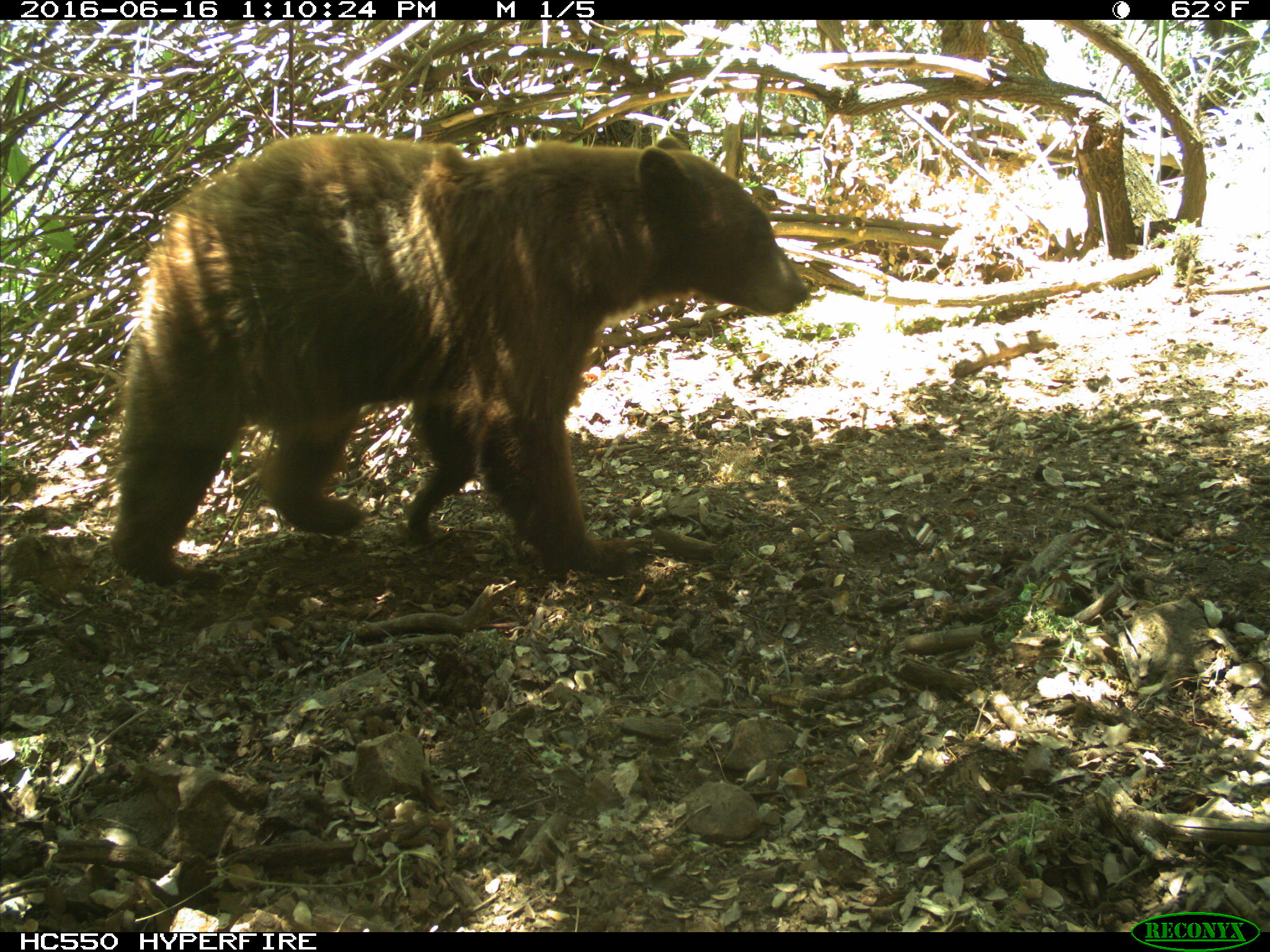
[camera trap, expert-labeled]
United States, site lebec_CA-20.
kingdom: Animalia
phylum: Chordata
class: Mammalia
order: Carnivora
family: Ursidae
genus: Ursus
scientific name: Ursus americanus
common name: american black bear